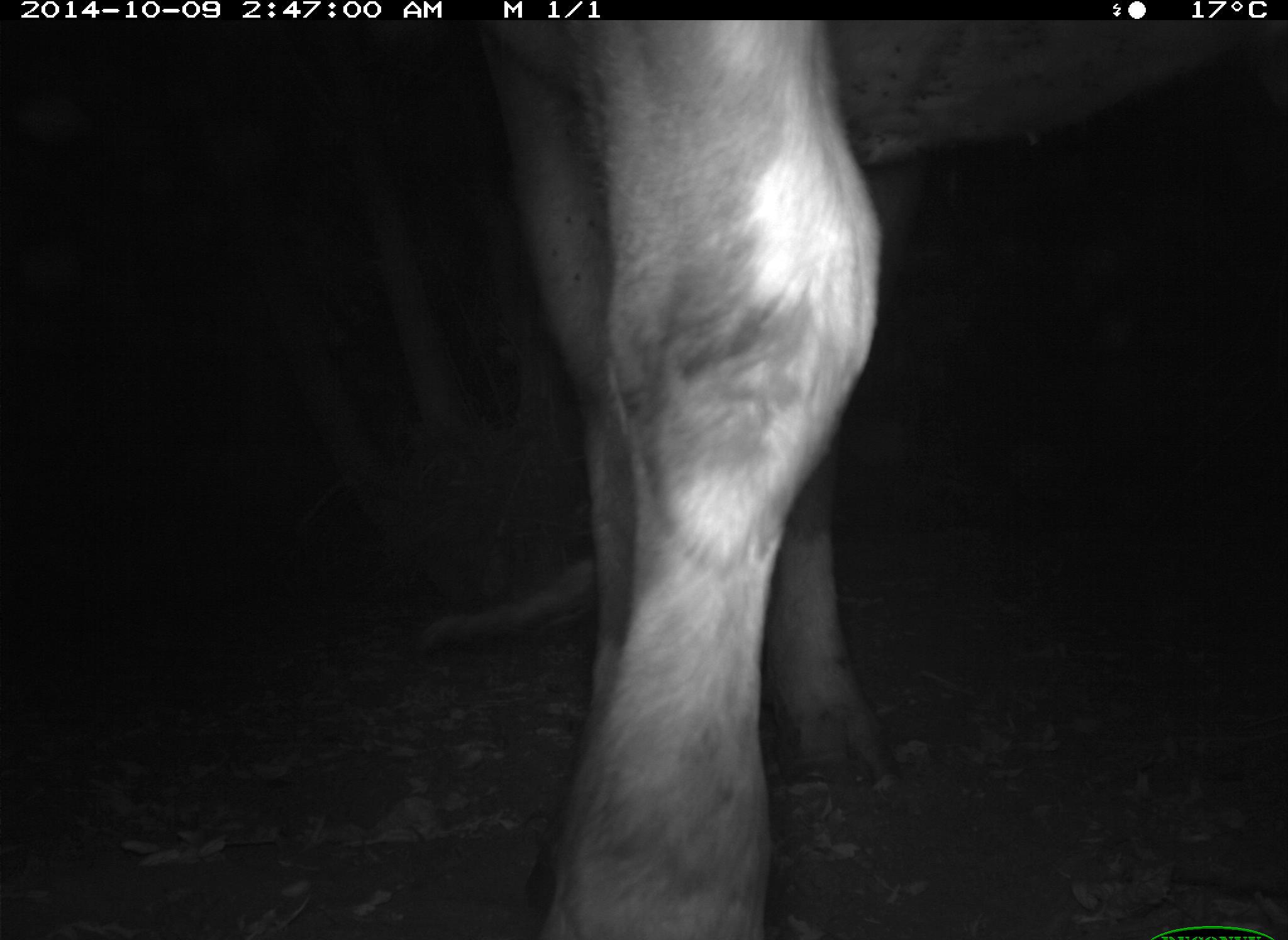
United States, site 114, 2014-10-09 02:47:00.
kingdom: Animalia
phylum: Chordata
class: Mammalia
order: Artiodactyla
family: Bovidae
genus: Bos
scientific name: Bos taurus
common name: cow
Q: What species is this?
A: Cow (Bos taurus).